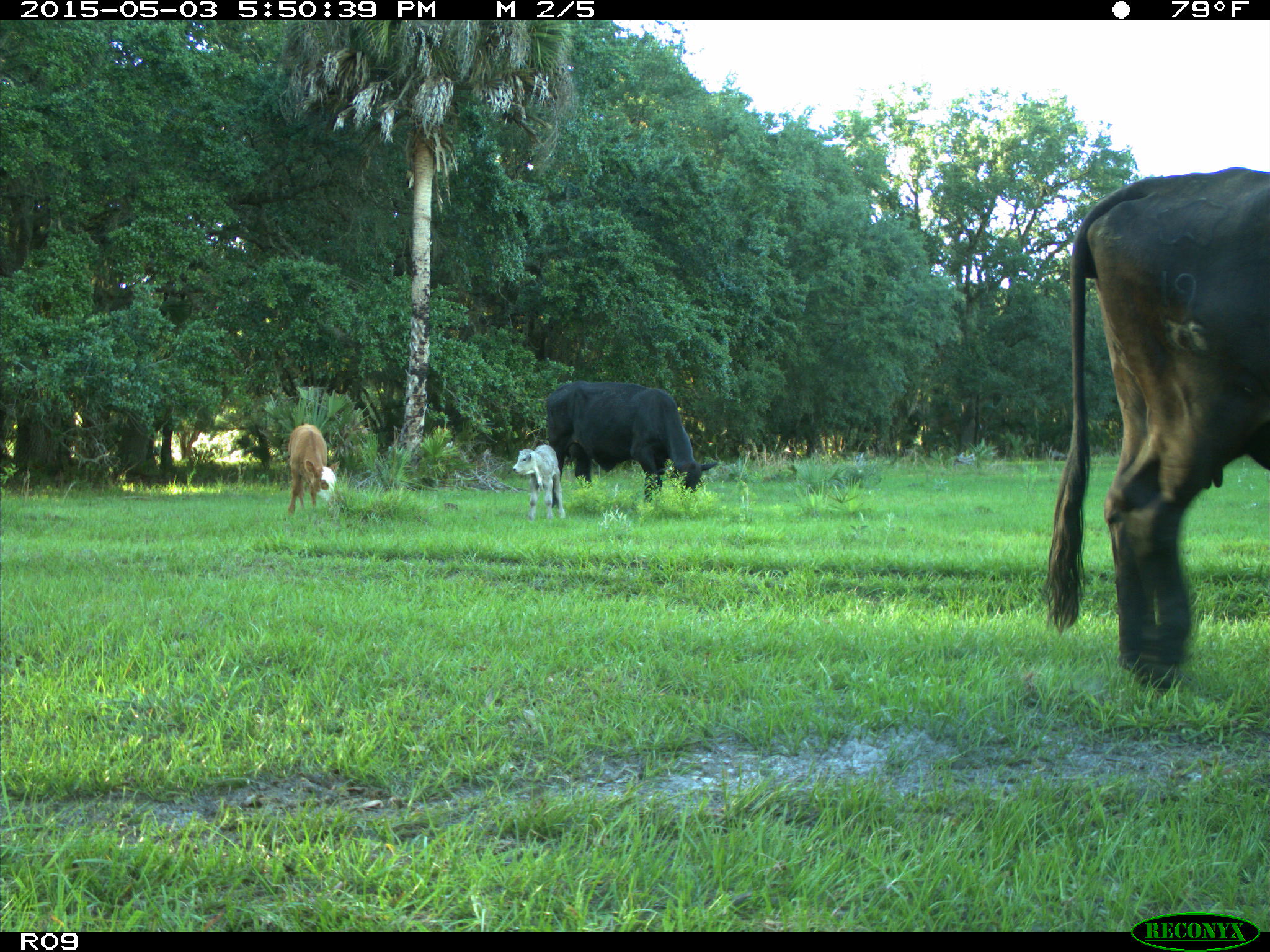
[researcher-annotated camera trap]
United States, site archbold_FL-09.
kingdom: Animalia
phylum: Chordata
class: Mammalia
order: Artiodactyla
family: Bovidae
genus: Bos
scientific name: Bos taurus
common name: domestic cow